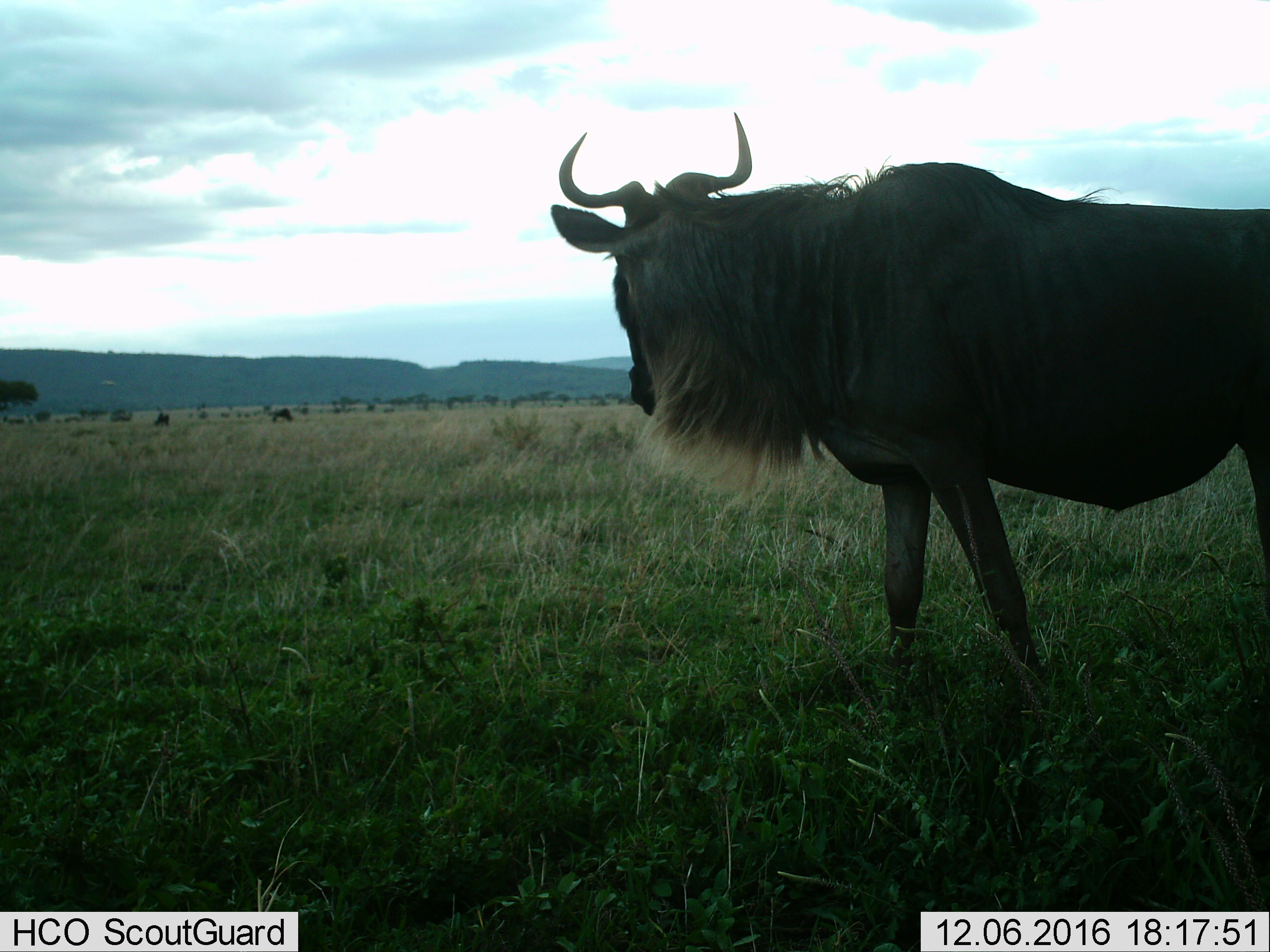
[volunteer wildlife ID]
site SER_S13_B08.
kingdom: Animalia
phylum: Chordata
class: Mammalia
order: Artiodactyla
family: Bovidae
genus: Connochaetes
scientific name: Connochaetes taurinus taurinus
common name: blue wildebeest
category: wildebeestblue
Wildebeestblue (blue wildebeest) (Connochaetes taurinus taurinus), count 3. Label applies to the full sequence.